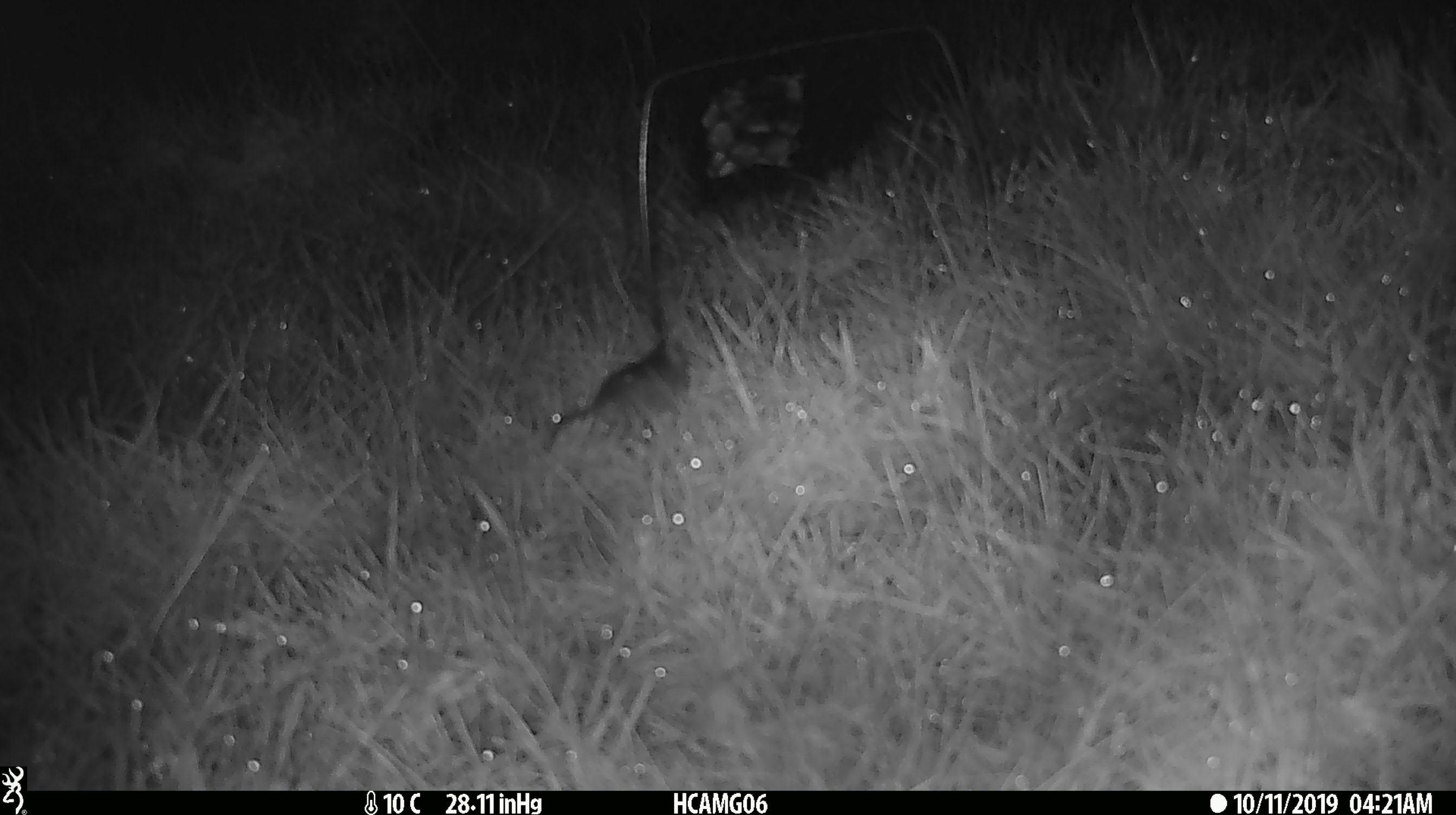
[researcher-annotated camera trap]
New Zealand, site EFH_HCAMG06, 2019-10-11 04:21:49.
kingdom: Animalia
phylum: Chordata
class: Mammalia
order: Rodentia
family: Muridae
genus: Mus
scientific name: Mus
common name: mouse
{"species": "mouse (Mus)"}